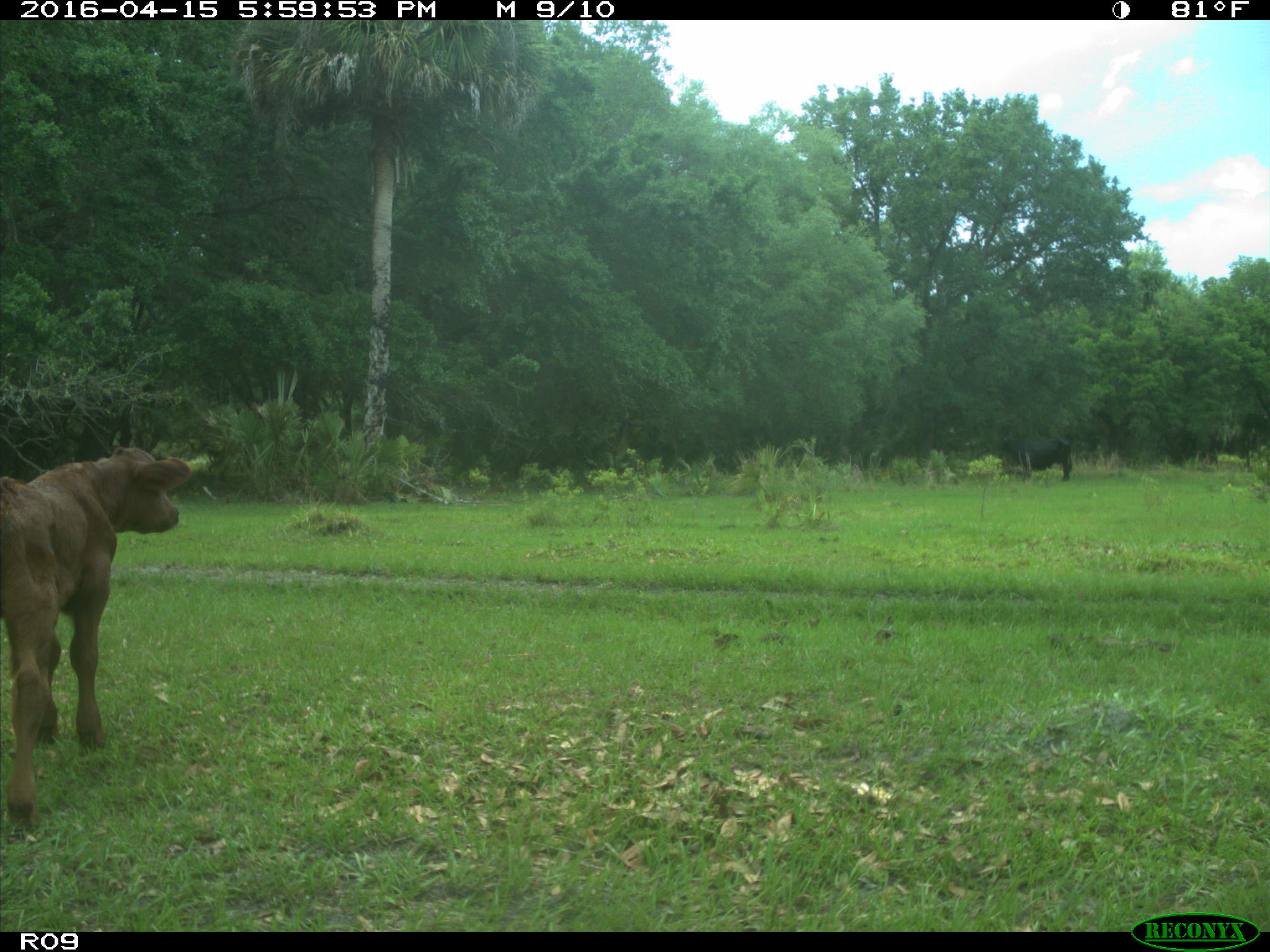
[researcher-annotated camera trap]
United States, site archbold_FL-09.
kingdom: Animalia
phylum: Chordata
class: Mammalia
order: Artiodactyla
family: Bovidae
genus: Bos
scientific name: Bos taurus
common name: domestic cow